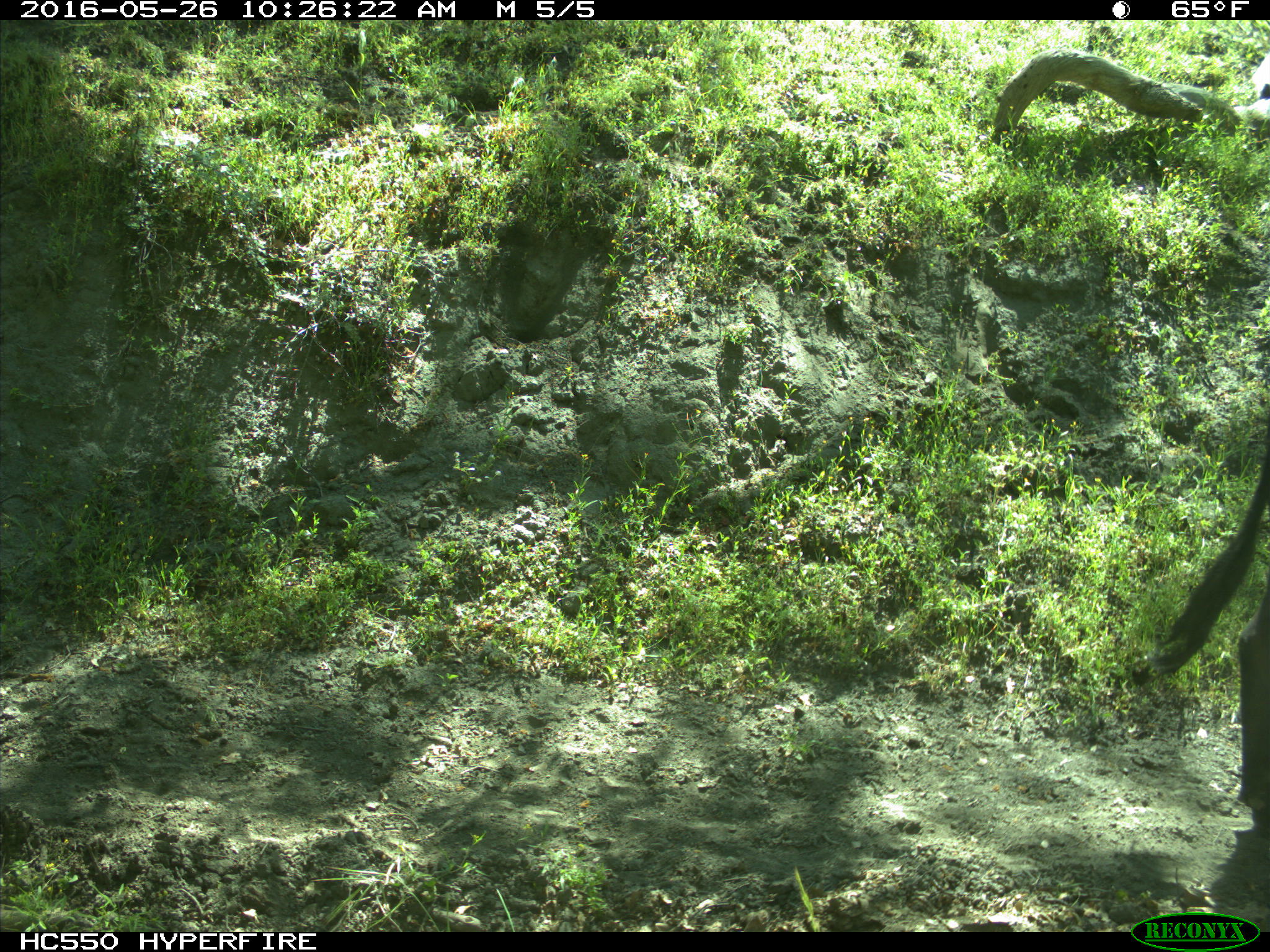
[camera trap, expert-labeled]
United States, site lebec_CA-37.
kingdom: Animalia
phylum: Chordata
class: Mammalia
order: Artiodactyla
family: Bovidae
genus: Bos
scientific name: Bos taurus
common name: domestic cow